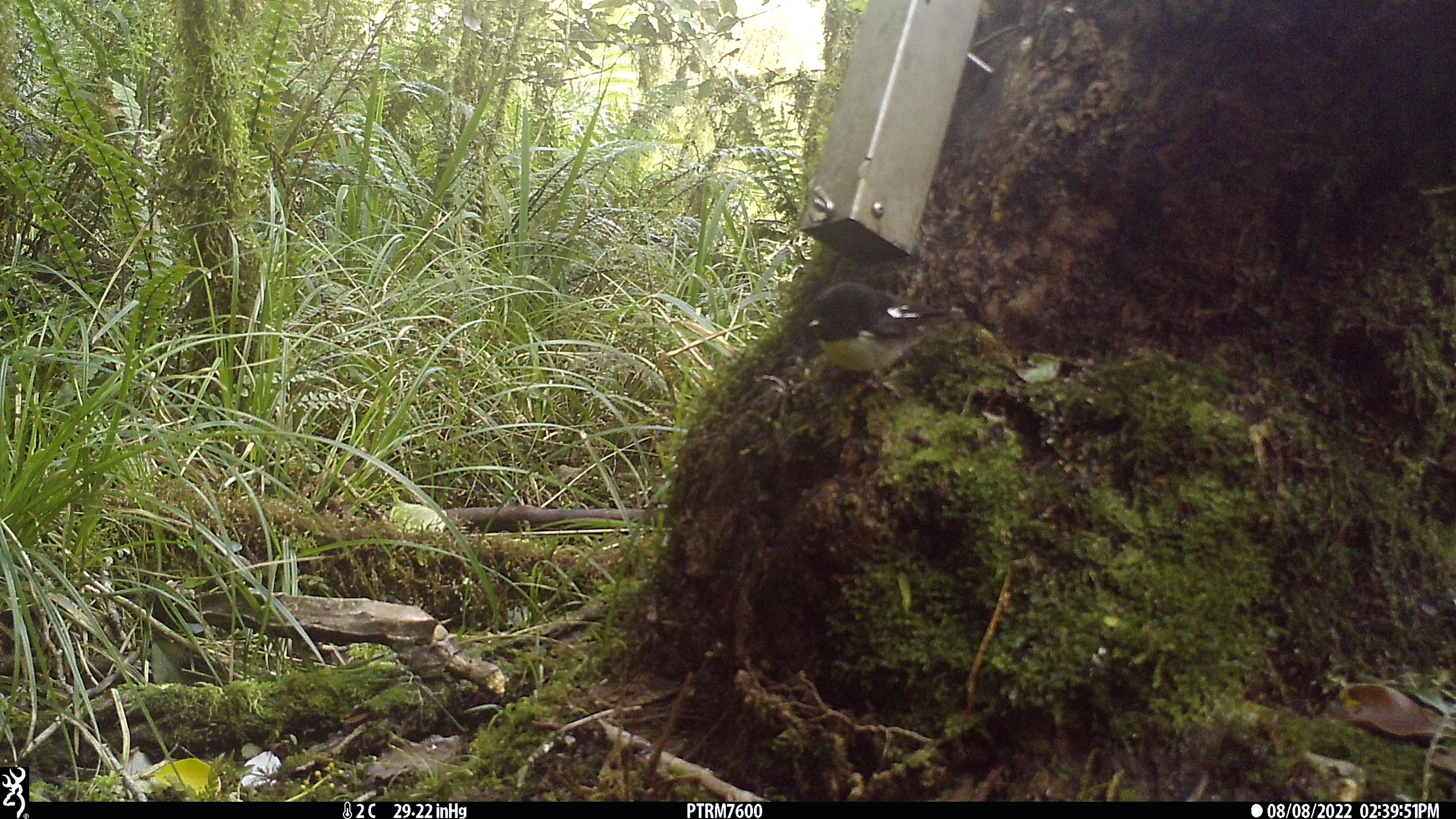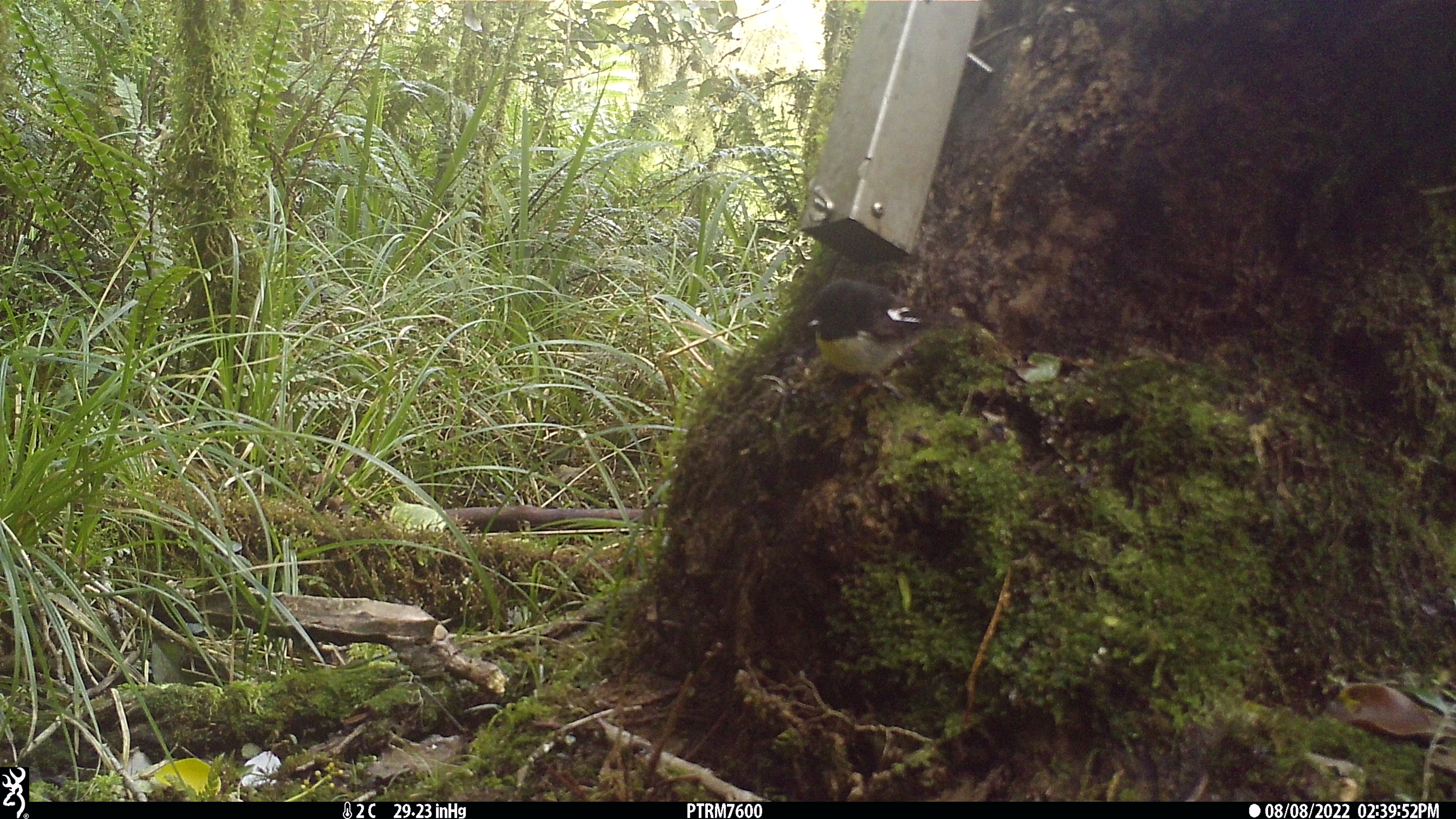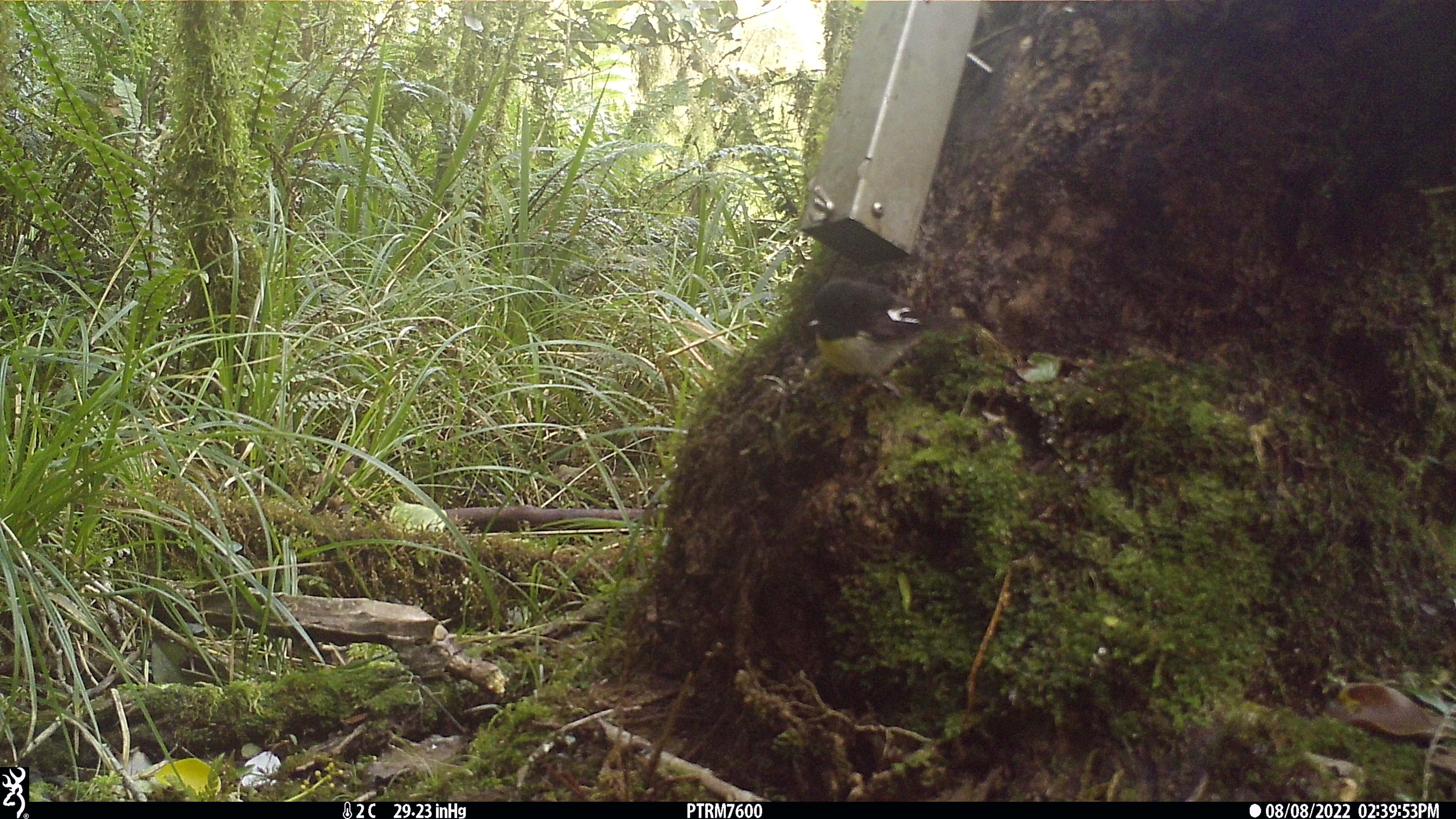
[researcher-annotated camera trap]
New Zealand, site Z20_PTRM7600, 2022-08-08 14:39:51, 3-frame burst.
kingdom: Animalia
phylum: Chordata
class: Aves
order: Passeriformes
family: Petroicidae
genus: Petroica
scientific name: Petroica macrocephala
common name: tomtit